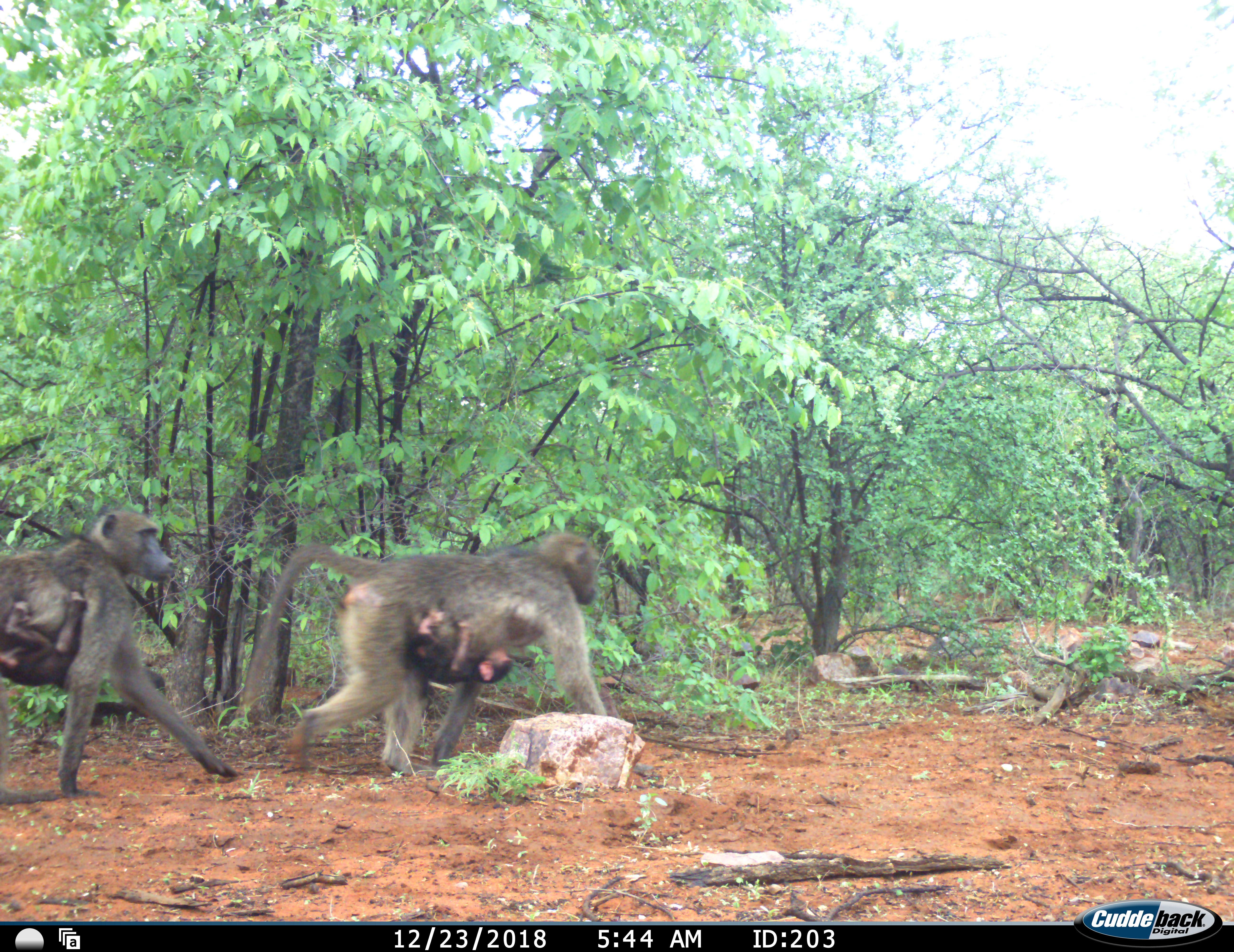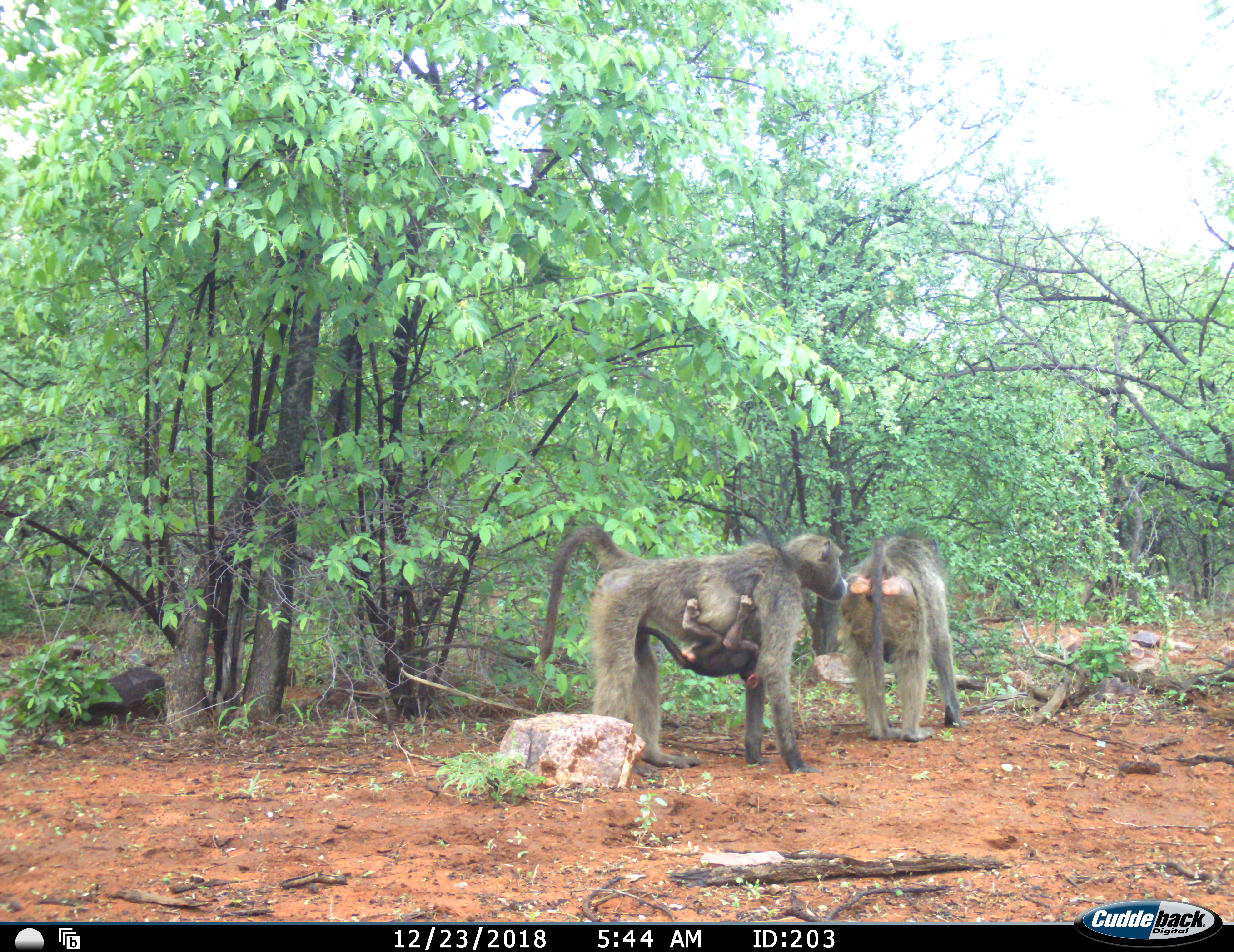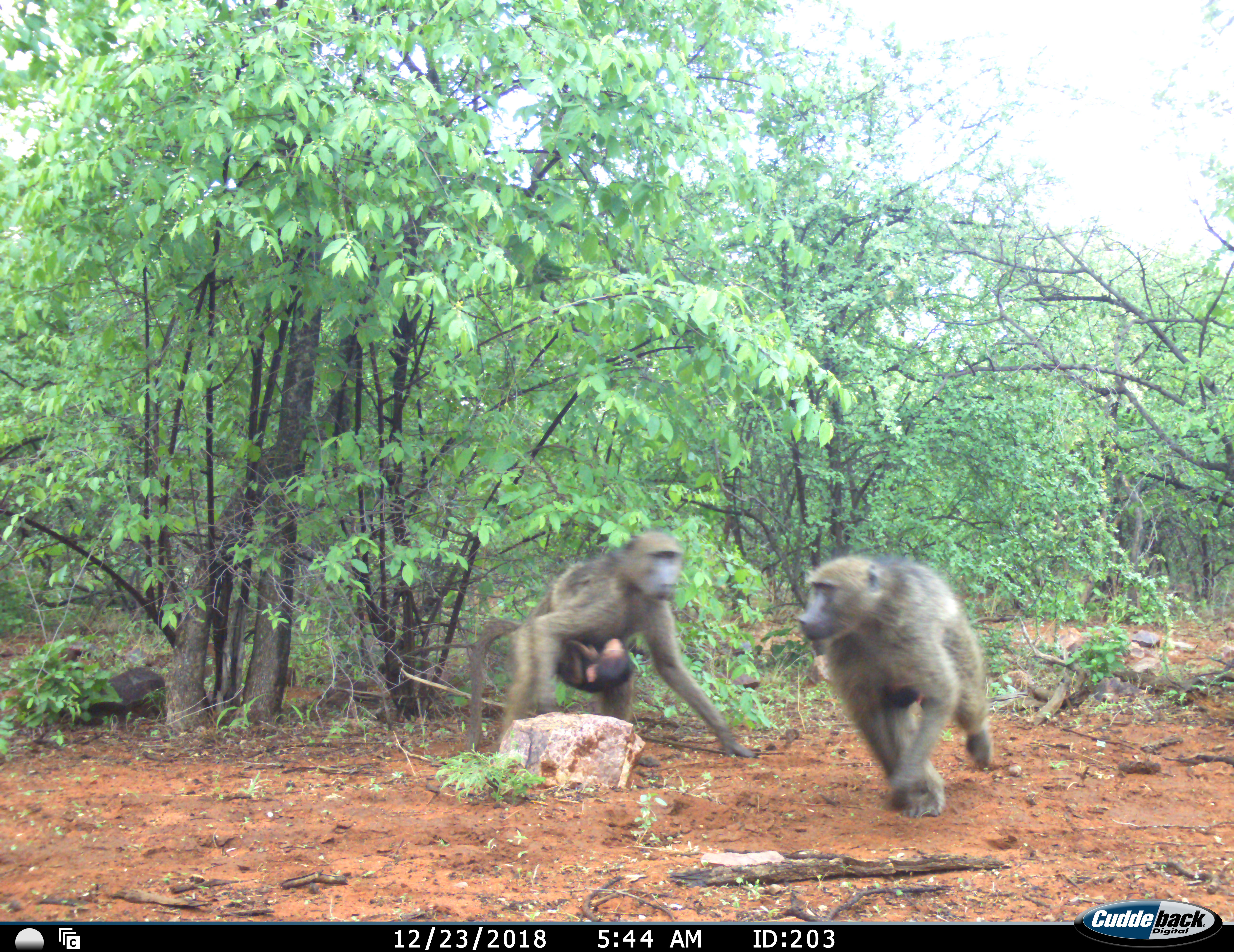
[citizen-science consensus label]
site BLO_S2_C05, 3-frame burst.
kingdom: Animalia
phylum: Chordata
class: Mammalia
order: Primates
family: Cercopithecidae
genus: Papio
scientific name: Papio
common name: baboon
Baboon (Papio), count 4. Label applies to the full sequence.